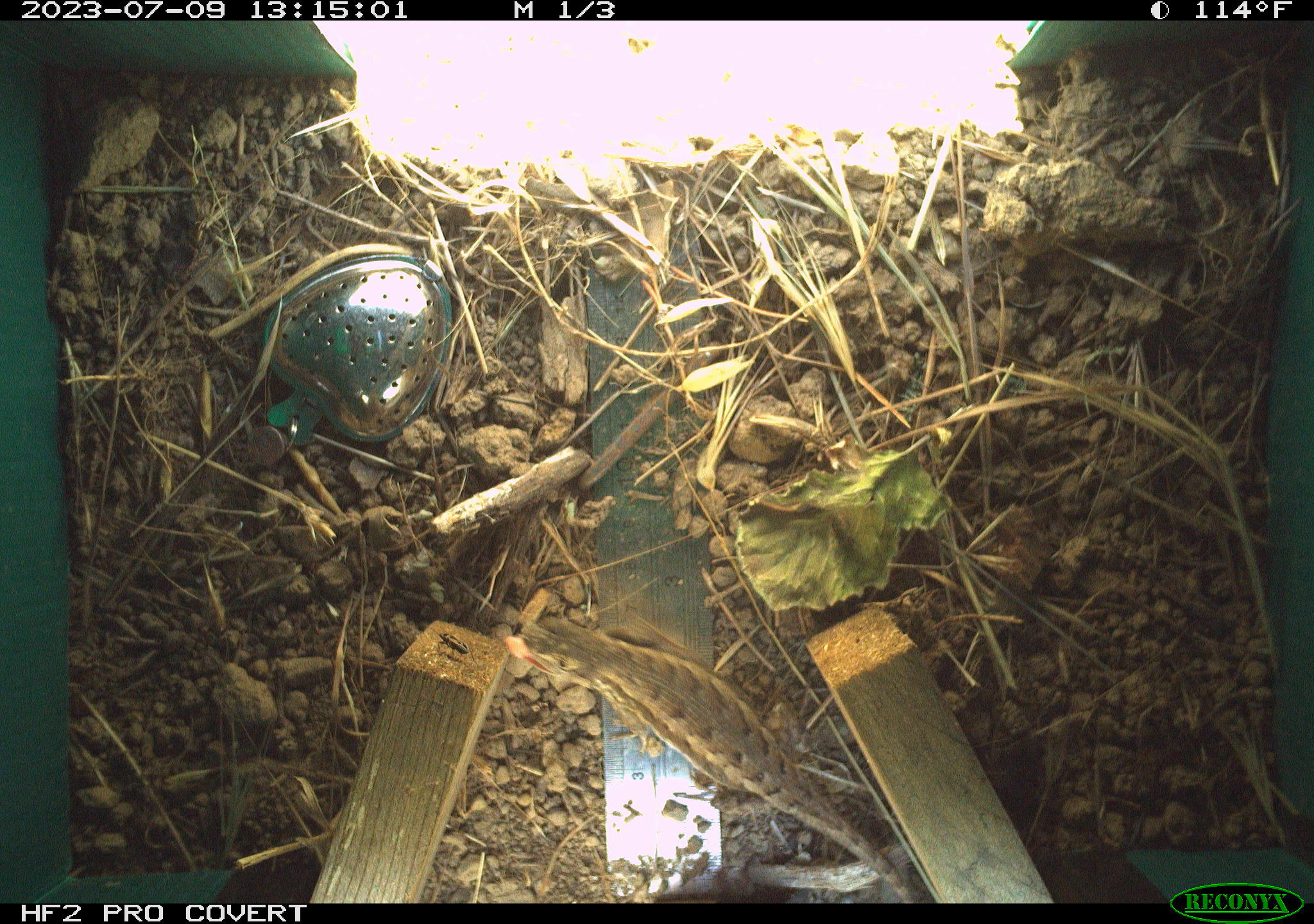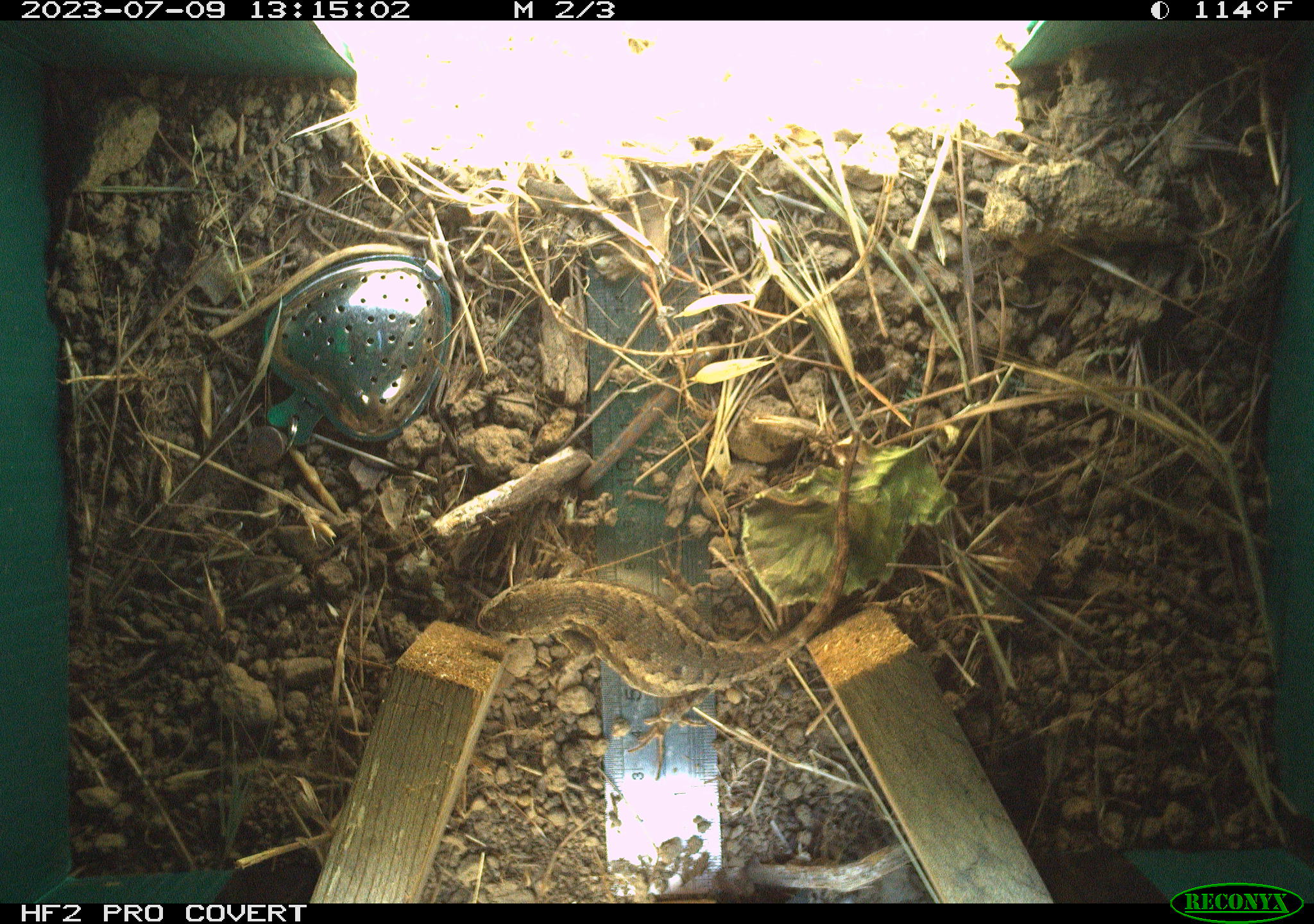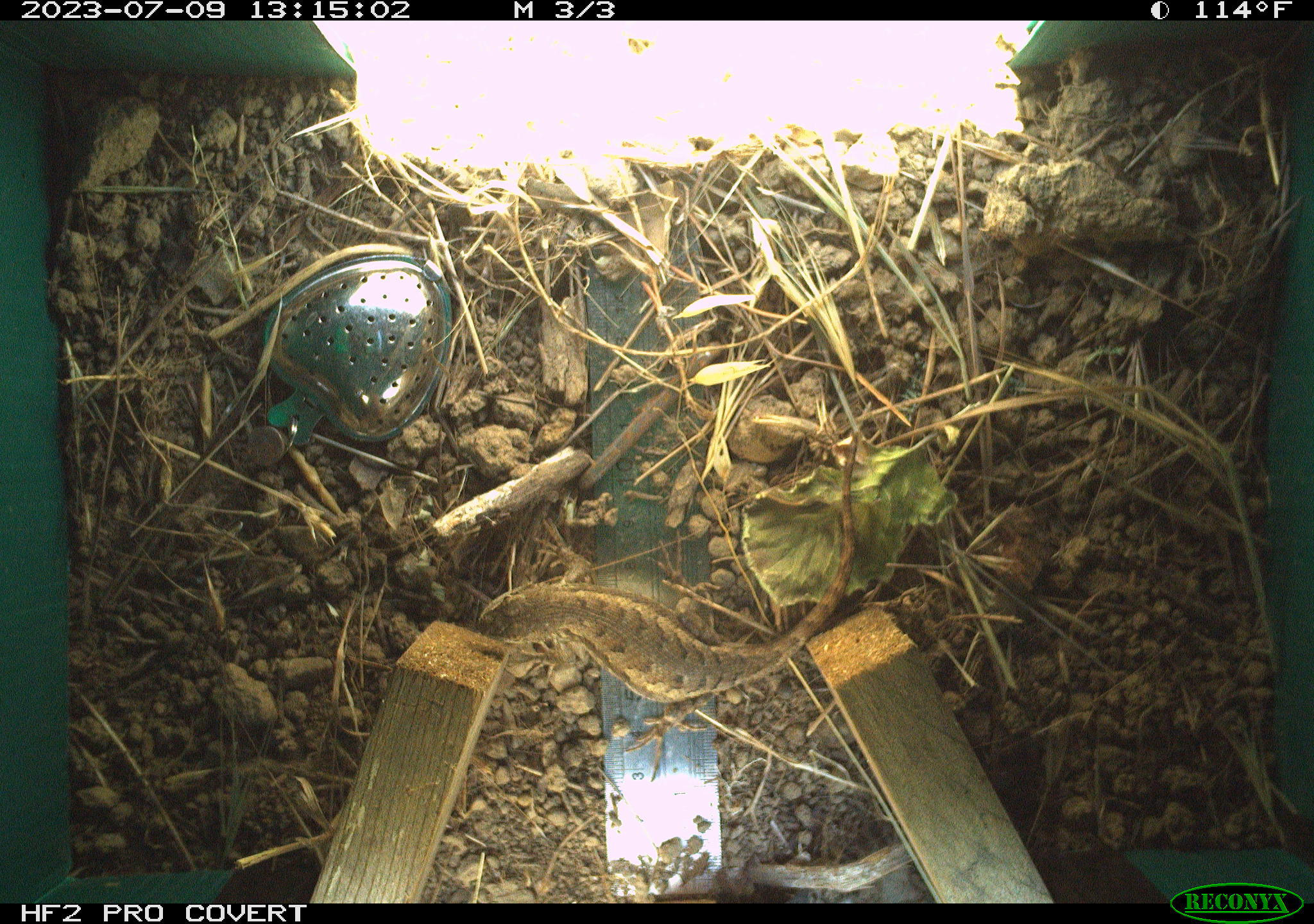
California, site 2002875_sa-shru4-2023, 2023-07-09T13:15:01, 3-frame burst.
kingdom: Animalia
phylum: Chordata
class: Reptilia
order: Squamata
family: Phrynosomatidae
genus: Sceloporus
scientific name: Sceloporus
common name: spiny lizards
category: sceloporus species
Sceloporus species (spiny lizards) (Sceloporus).